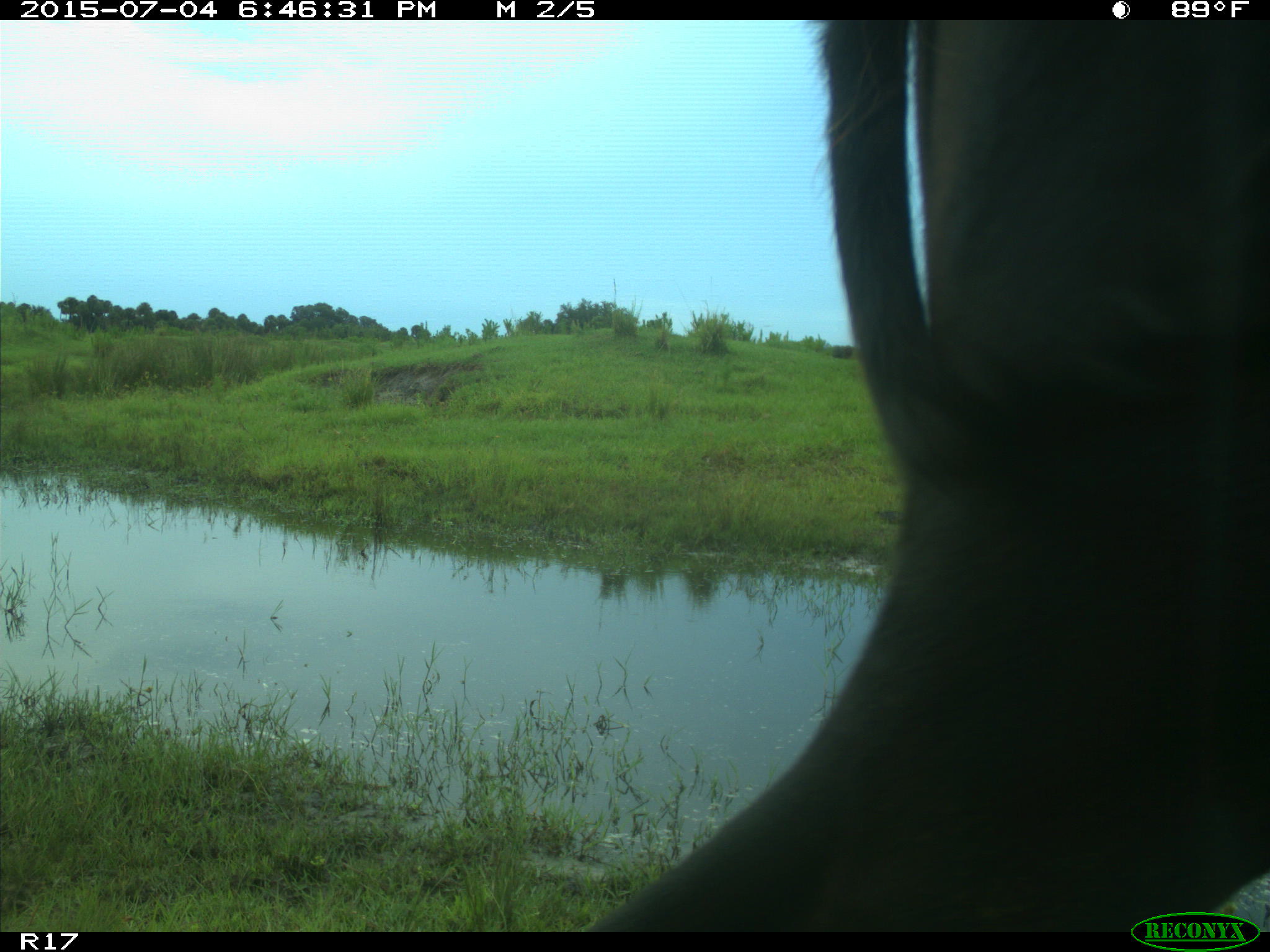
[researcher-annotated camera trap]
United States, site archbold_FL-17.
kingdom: Animalia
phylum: Chordata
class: Mammalia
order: Artiodactyla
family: Bovidae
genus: Bos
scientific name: Bos taurus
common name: domestic cow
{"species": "Bos taurus (domestic cow)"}